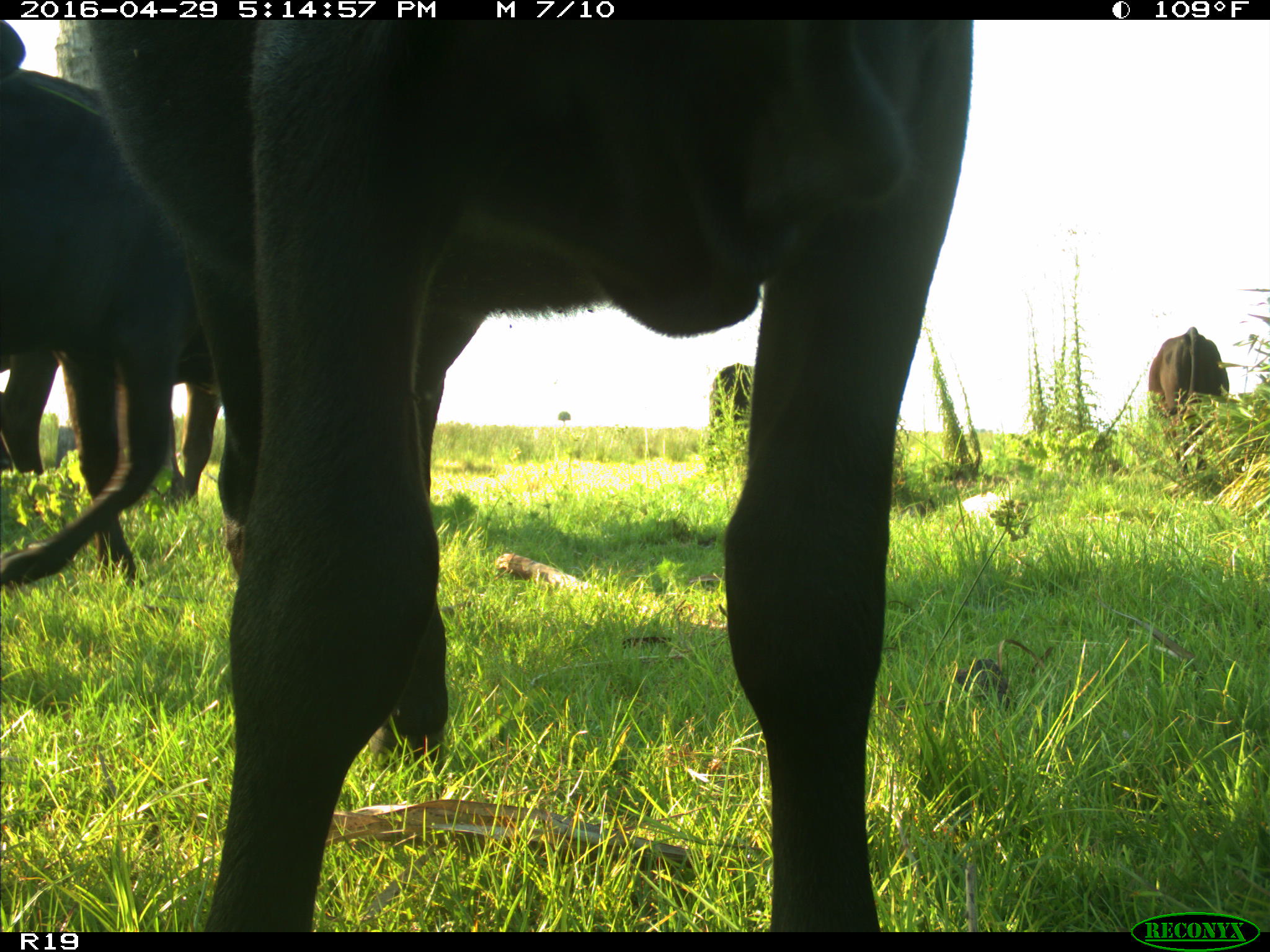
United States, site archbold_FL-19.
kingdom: Animalia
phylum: Chordata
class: Mammalia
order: Artiodactyla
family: Bovidae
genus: Bos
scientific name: Bos taurus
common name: domestic cow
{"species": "Bos taurus (domestic cow)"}